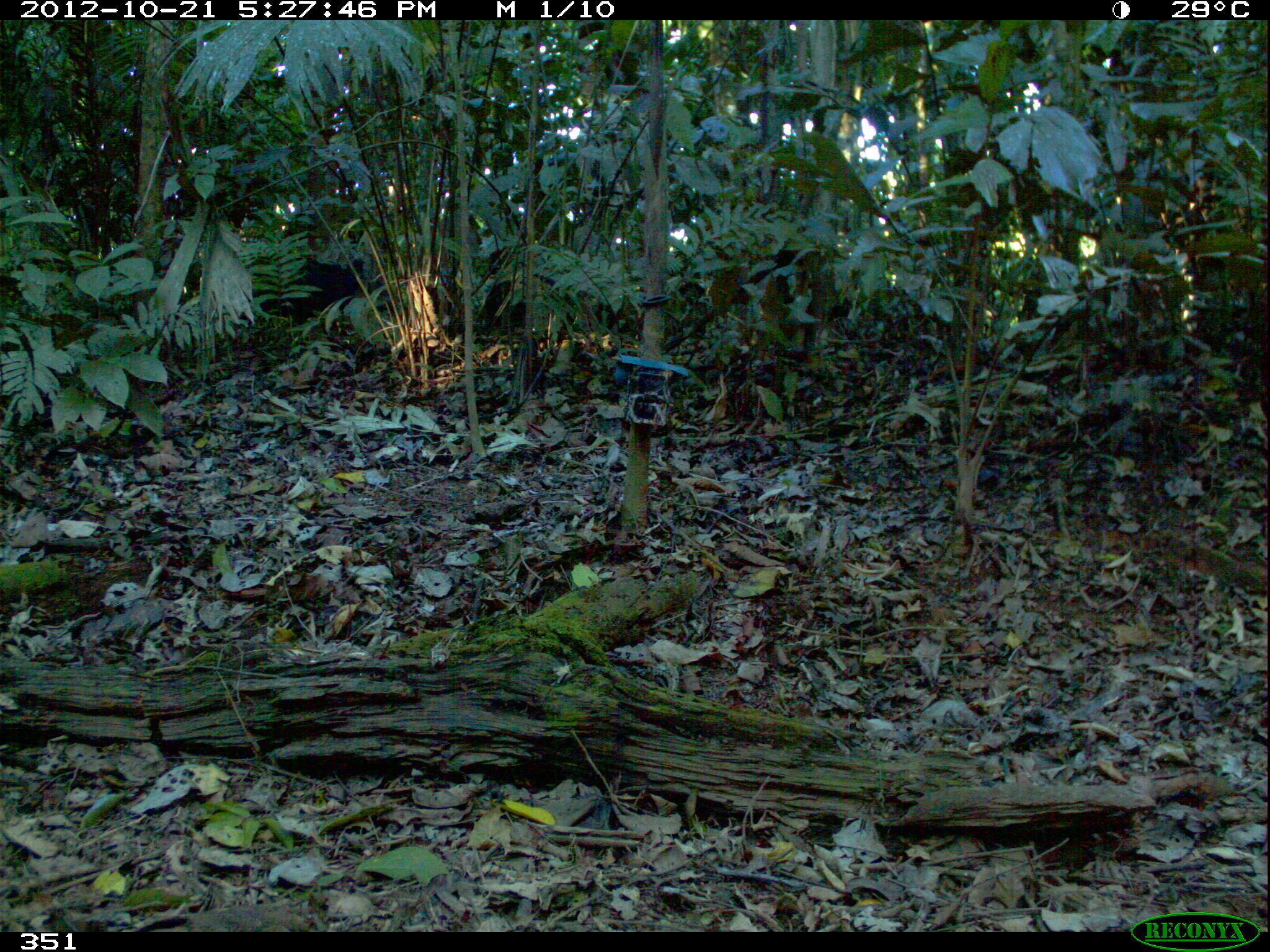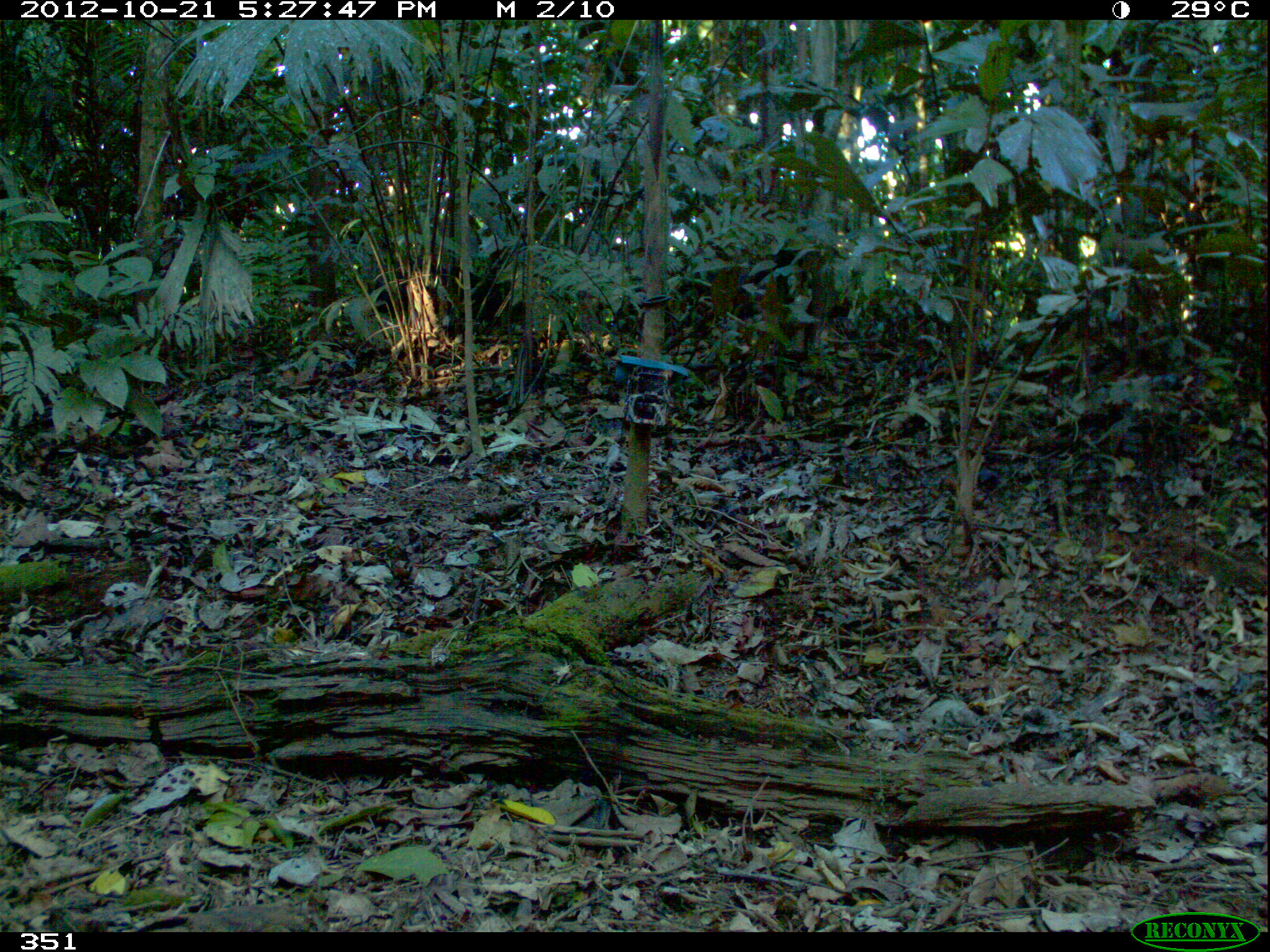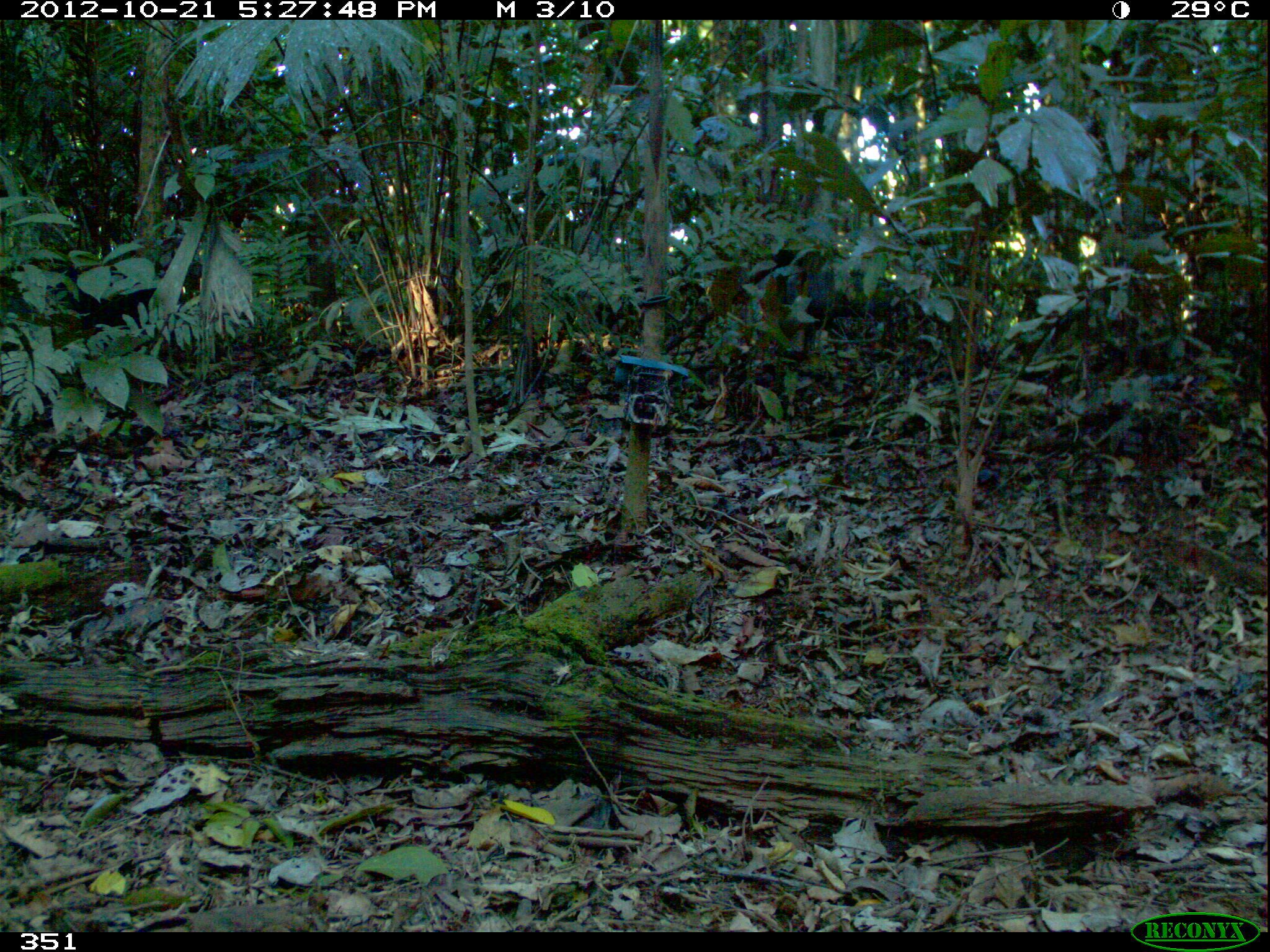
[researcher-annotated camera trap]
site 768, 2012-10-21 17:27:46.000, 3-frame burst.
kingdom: Animalia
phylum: Chordata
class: Mammalia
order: Artiodactyla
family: Tayassuidae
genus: Tayassu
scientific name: Tayassu pecari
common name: white-lipped peccary